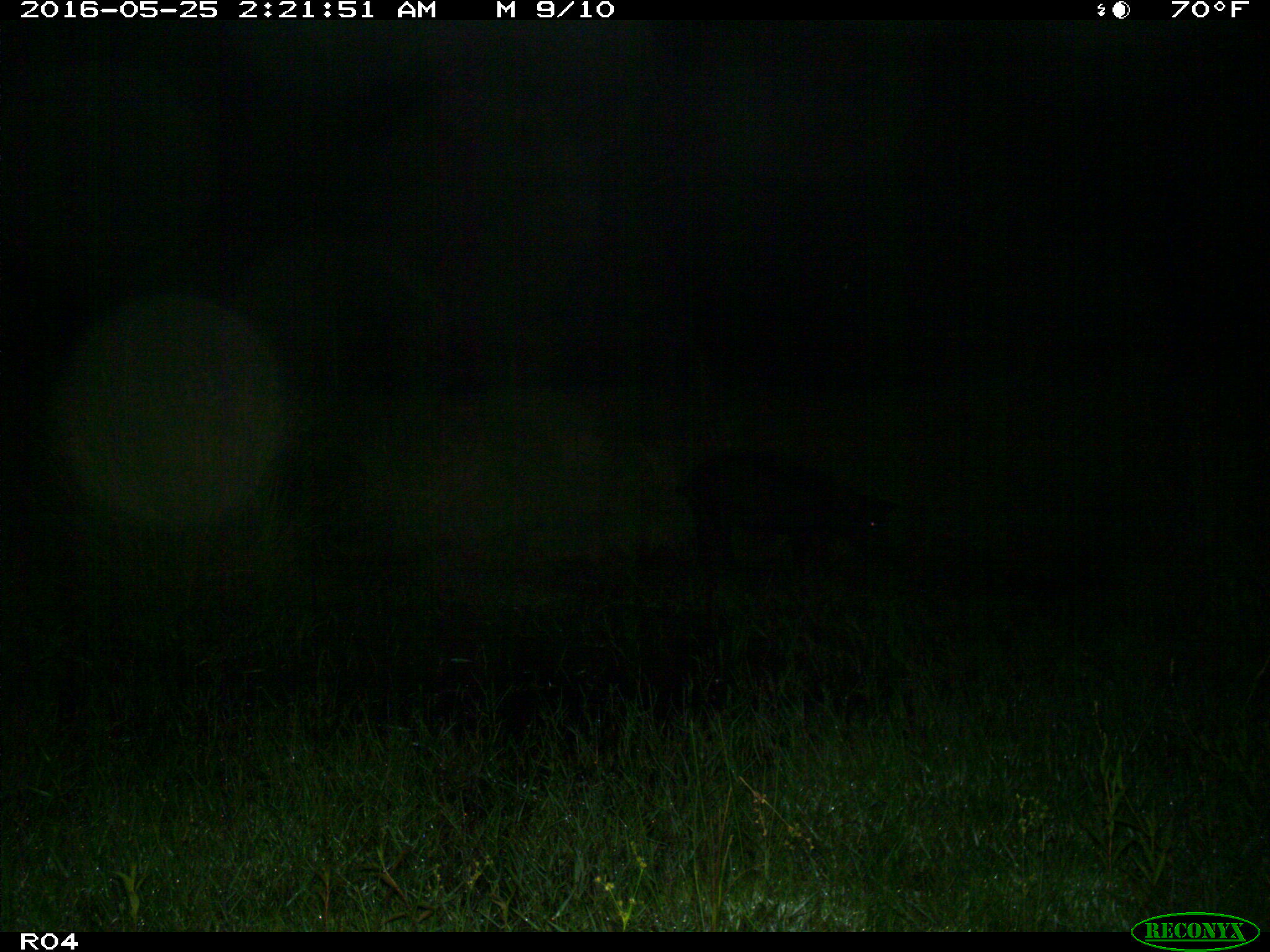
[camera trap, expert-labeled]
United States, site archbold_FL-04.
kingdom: Animalia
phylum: Chordata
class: Mammalia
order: Artiodactyla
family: Suidae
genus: Sus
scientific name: Sus scrofa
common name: wild boar